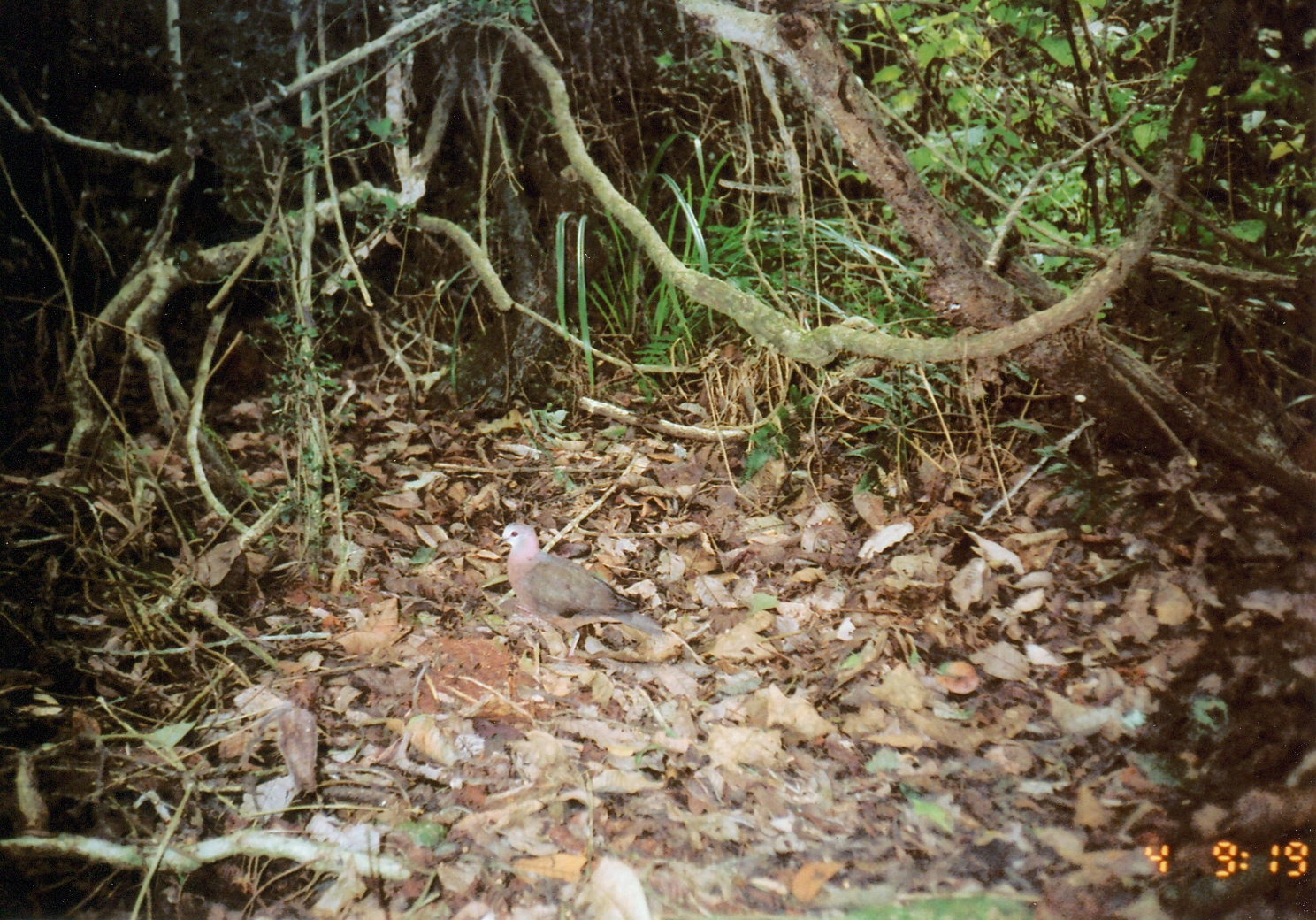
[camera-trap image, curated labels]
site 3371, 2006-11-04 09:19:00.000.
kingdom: Animalia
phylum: Chordata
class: Aves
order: Columbiformes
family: Columbidae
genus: Columba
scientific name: Columba larvata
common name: lemon dove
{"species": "Columba larvata (lemon dove)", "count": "1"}